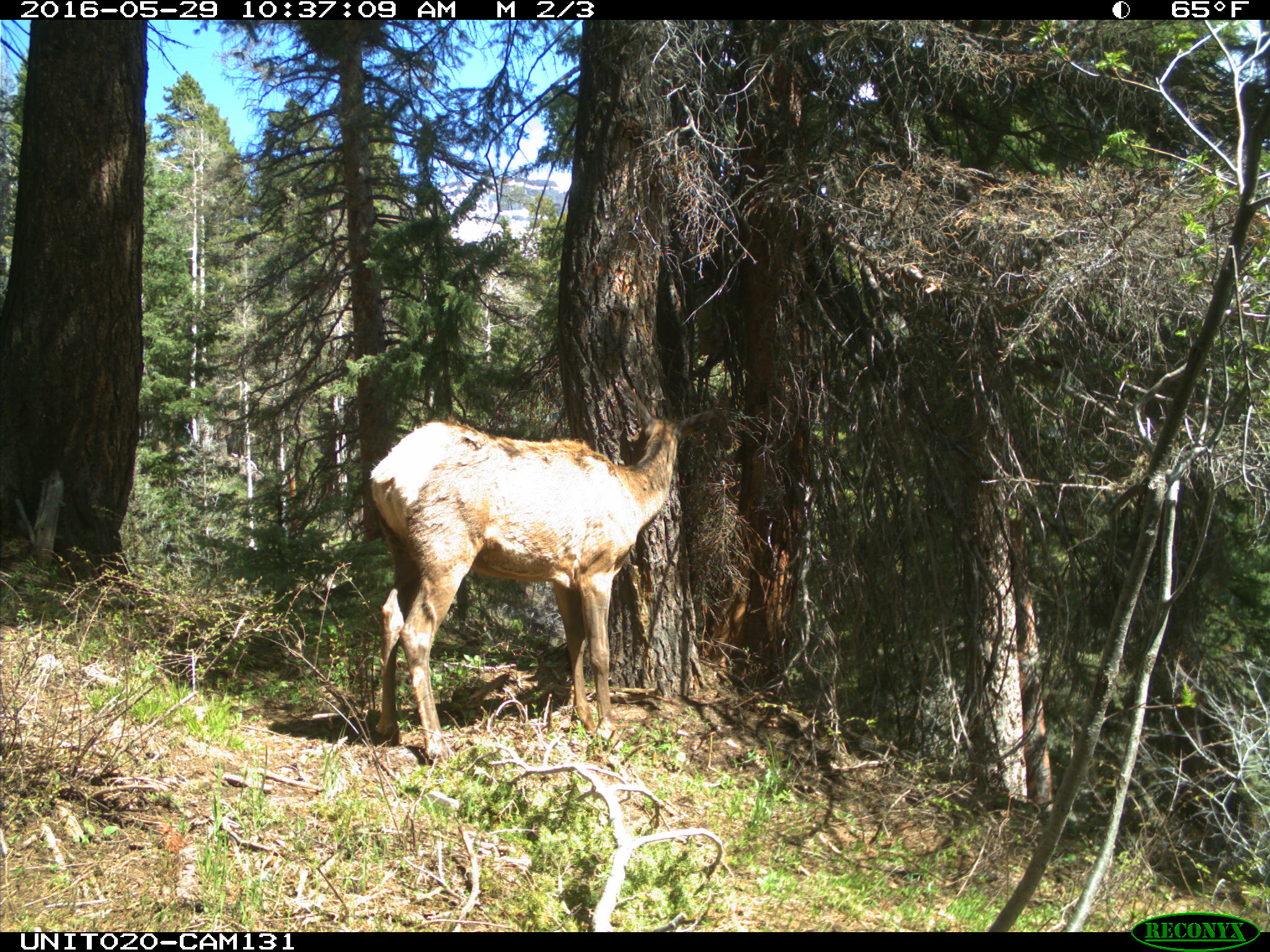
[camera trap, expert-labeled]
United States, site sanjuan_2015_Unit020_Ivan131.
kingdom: Animalia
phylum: Chordata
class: Mammalia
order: Artiodactyla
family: Cervidae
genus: Cervus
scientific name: Cervus elaphus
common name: red deer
Cervus elaphus (red deer).